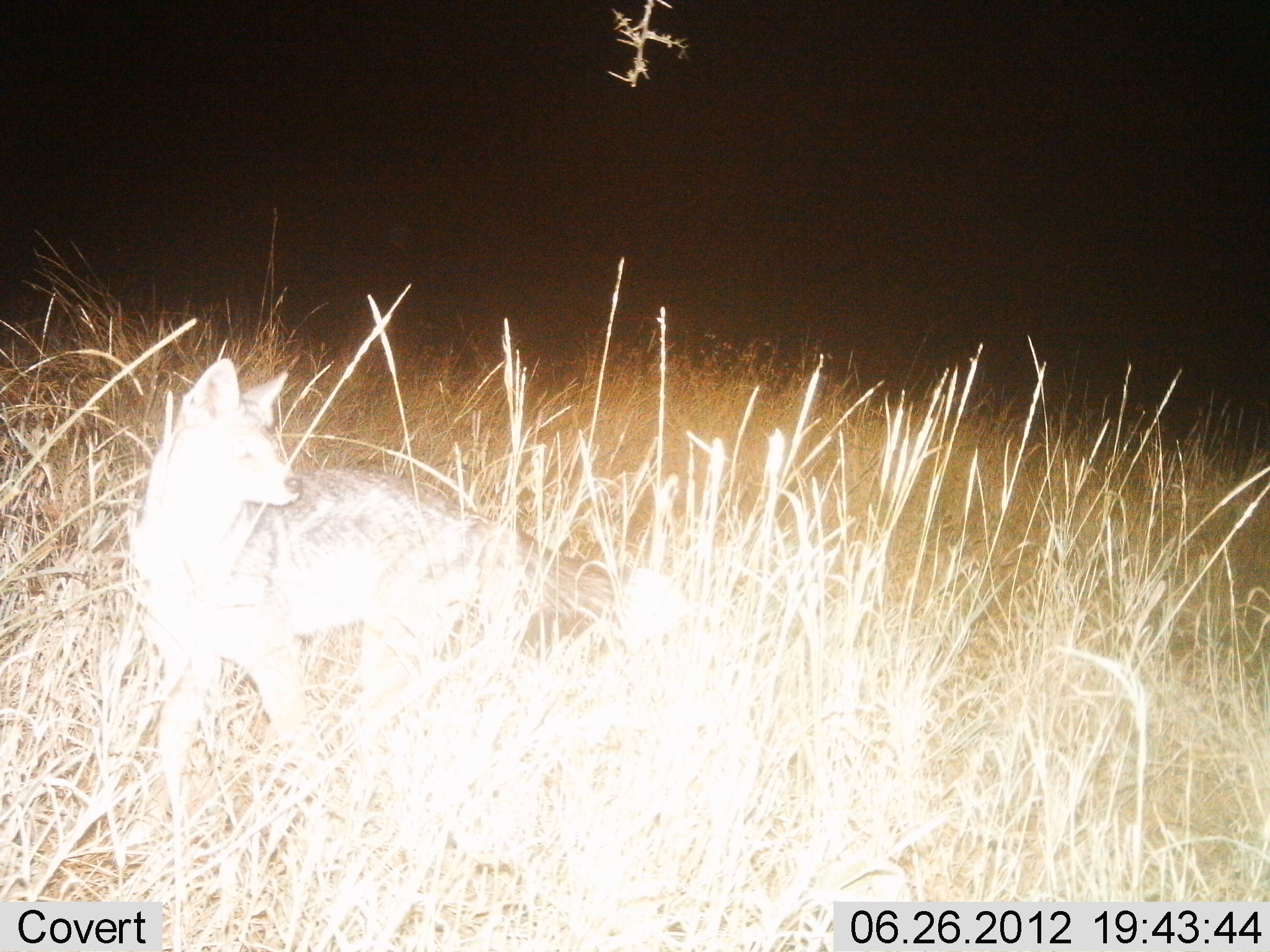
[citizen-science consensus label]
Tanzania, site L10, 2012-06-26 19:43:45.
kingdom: Animalia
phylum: Chordata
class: Mammalia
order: Carnivora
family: Canidae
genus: Lupulella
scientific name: Lupulella mesomelas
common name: black-backed jackal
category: jackal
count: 1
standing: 100%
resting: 0%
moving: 0%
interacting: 0%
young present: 0%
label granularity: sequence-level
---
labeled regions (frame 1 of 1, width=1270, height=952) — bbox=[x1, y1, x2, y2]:
animal: bbox=[116, 353, 511, 838]